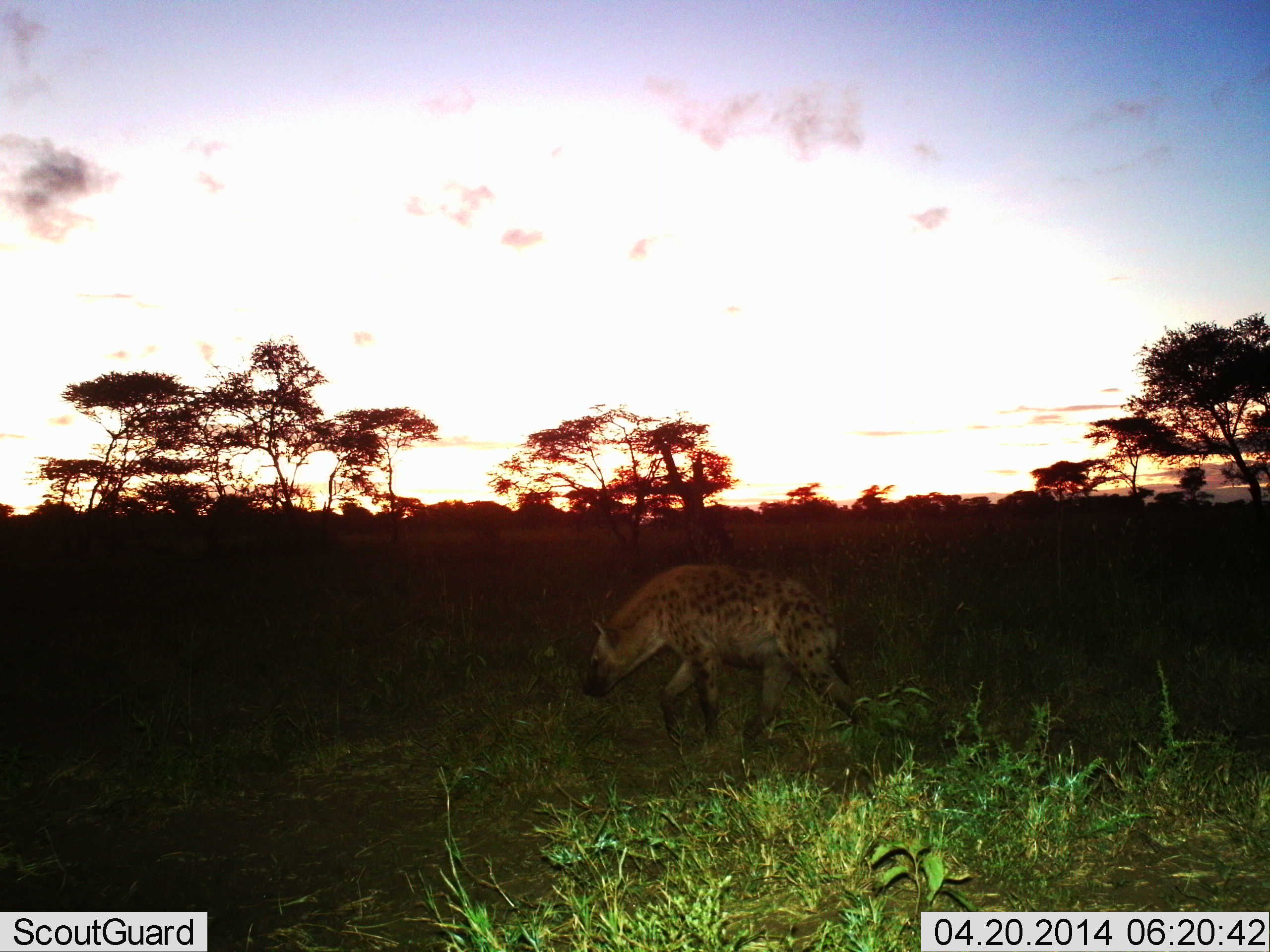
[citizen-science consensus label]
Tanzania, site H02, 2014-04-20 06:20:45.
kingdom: Animalia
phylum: Chordata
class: Mammalia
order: Carnivora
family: Hyaenidae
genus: Crocuta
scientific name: Crocuta crocuta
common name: spotted hyena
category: hyenaspotted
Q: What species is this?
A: Hyenaspotted (spotted hyena) (Crocuta crocuta).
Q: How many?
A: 1.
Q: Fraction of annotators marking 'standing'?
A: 0%.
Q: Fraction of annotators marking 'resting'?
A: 0%.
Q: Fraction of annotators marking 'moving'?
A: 100%.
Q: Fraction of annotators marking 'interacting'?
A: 0%.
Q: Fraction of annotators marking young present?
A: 0%.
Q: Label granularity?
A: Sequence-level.